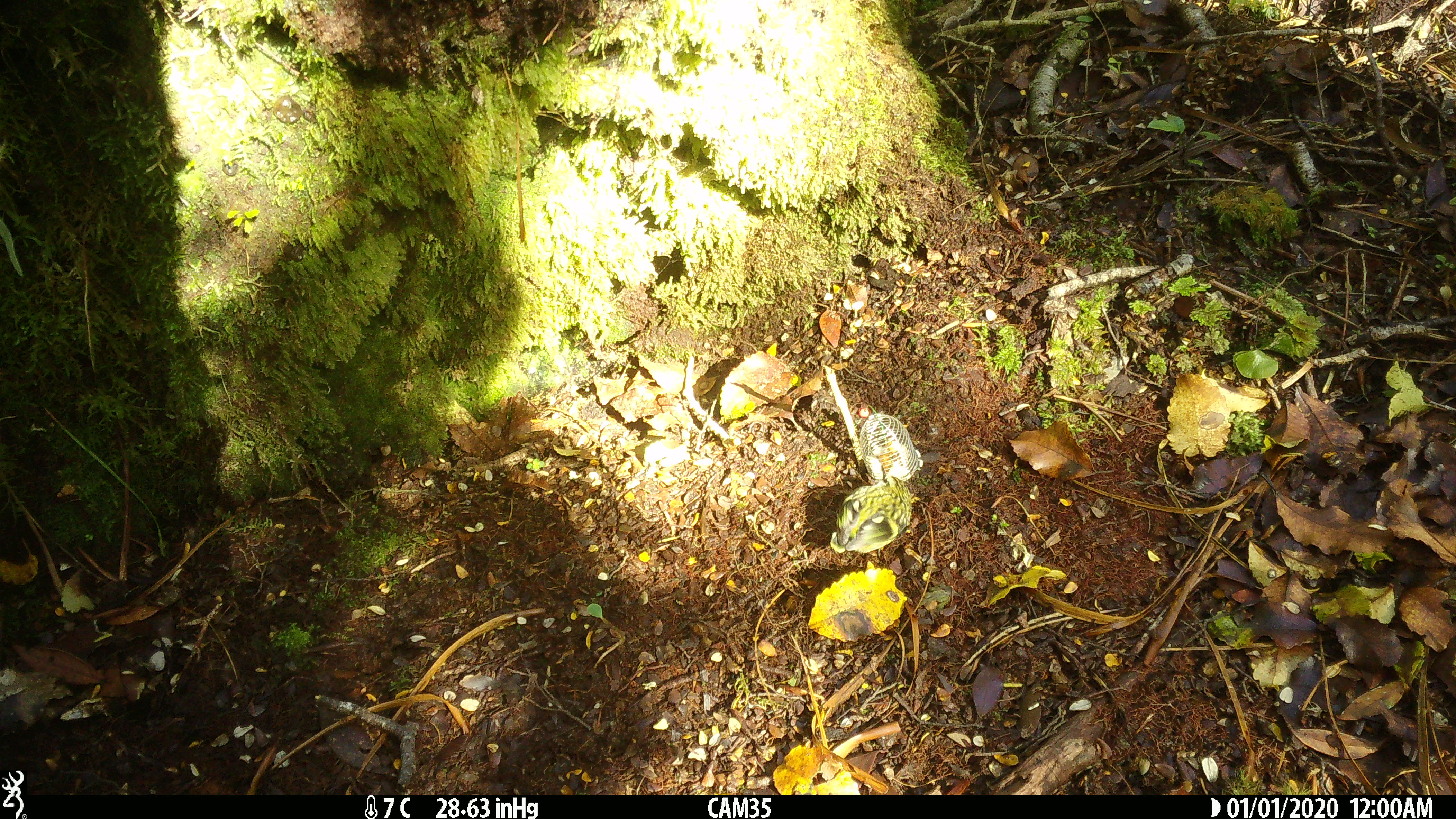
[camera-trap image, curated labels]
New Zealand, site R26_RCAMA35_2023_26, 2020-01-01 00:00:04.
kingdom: Animalia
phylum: Chordata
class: Aves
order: Passeriformes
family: Acanthisittidae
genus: Acanthisitta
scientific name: Acanthisitta chloris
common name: rifleman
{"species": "rifleman (Acanthisitta chloris)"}